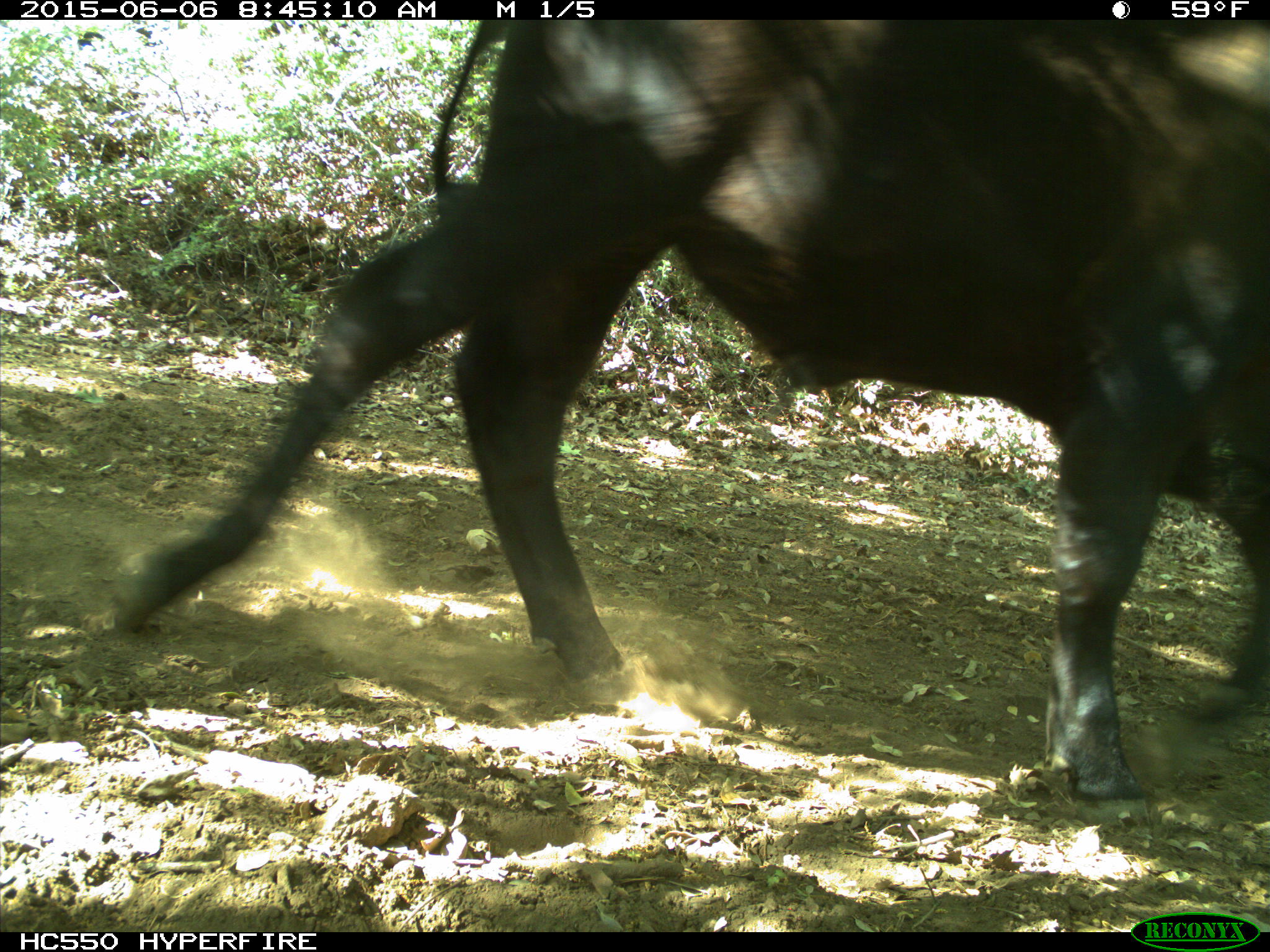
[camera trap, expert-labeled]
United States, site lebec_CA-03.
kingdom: Animalia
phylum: Chordata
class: Mammalia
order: Artiodactyla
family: Bovidae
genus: Bos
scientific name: Bos taurus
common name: domestic cow